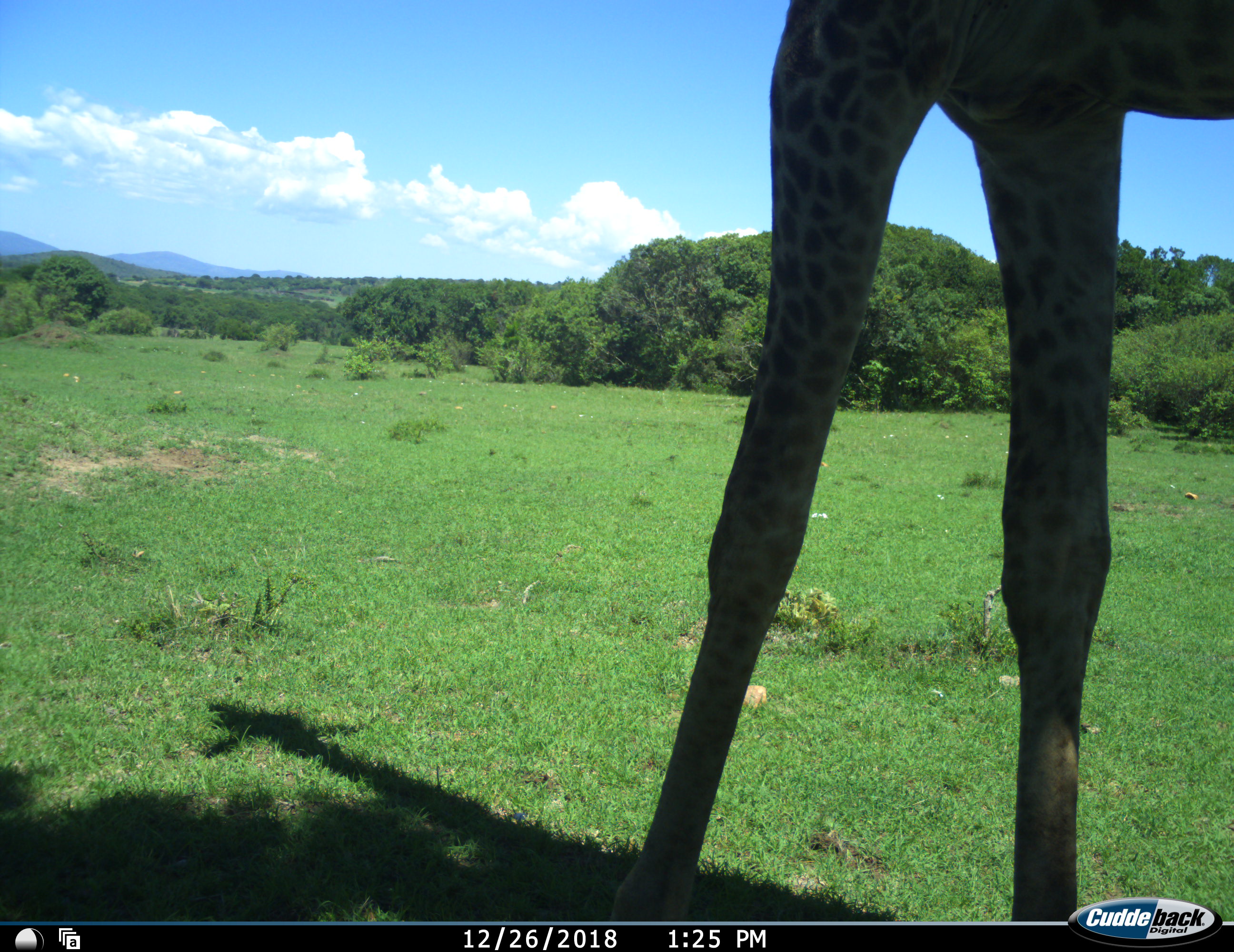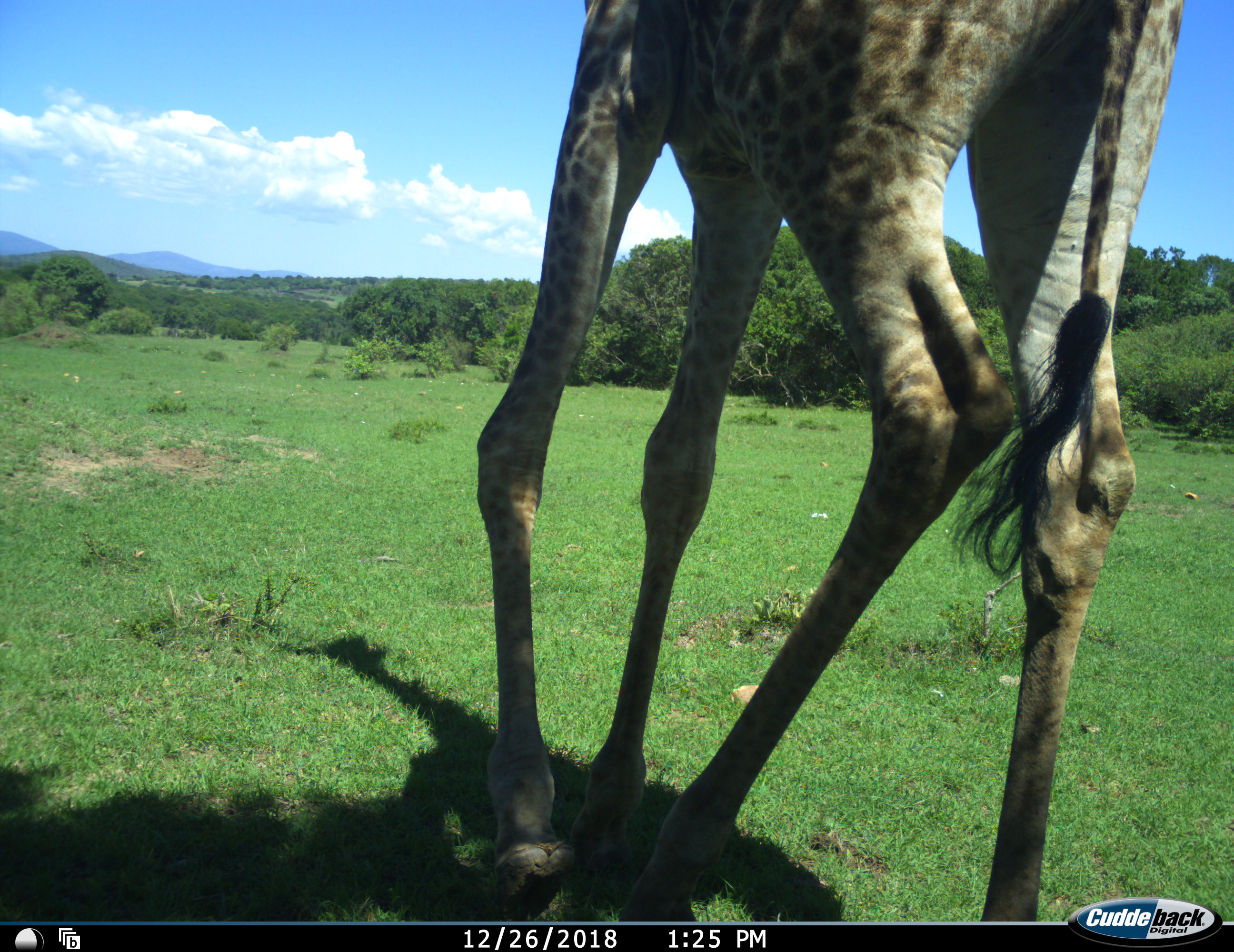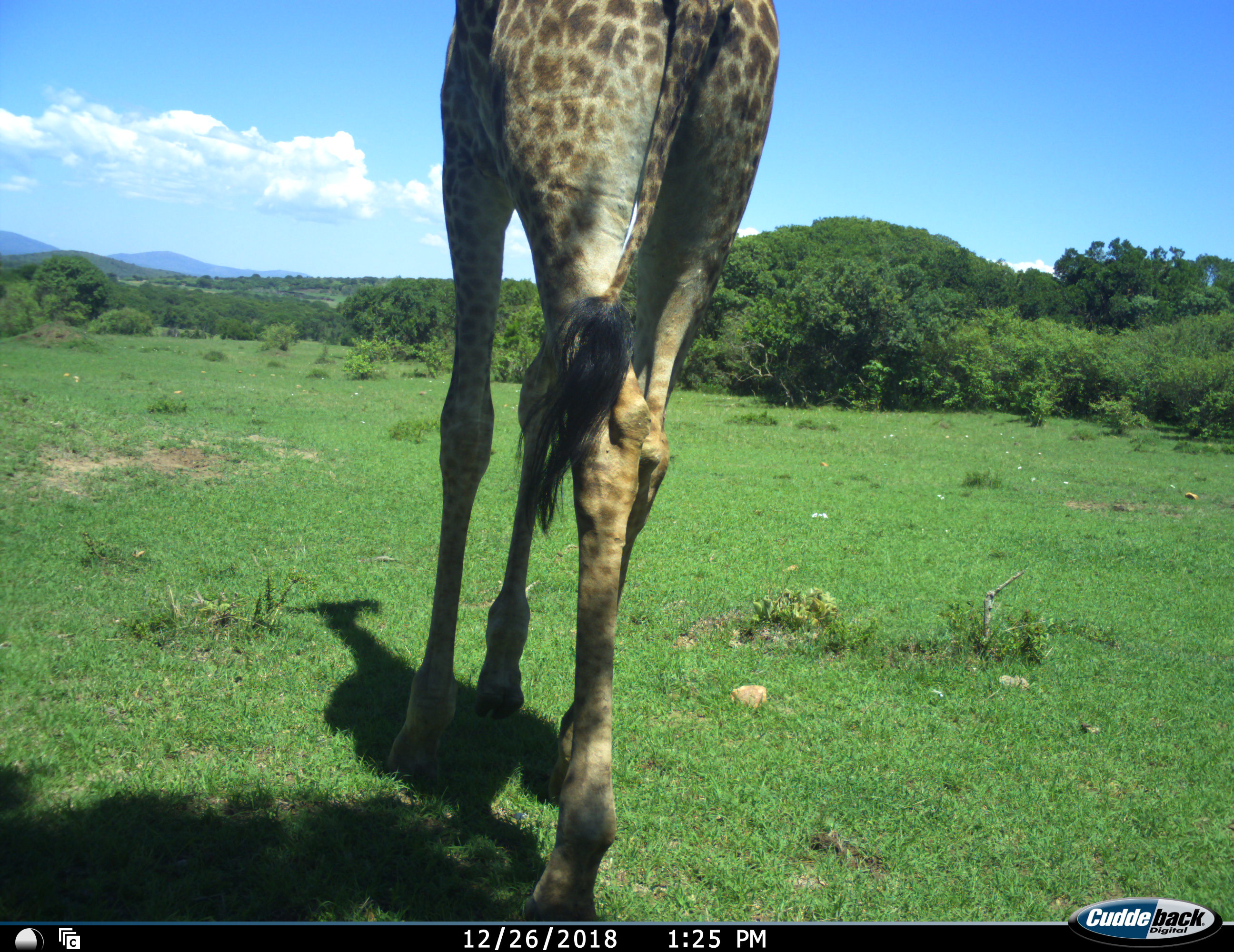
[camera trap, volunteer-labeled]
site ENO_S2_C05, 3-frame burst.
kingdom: Animalia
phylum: Chordata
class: Mammalia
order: Artiodactyla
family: Giraffidae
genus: Giraffa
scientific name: Giraffa camelopardalis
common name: giraffe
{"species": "giraffe (Giraffa camelopardalis)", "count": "1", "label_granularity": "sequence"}